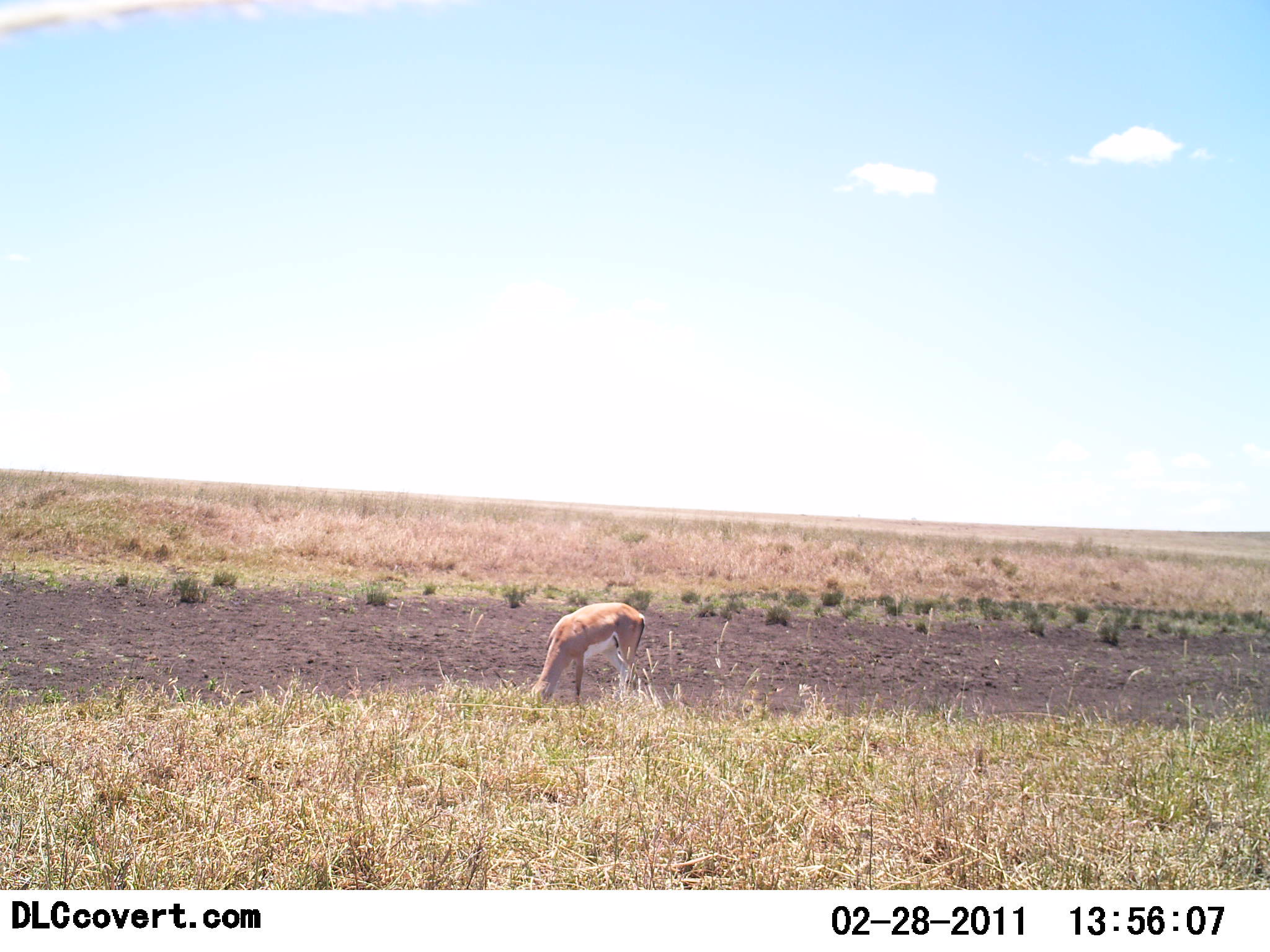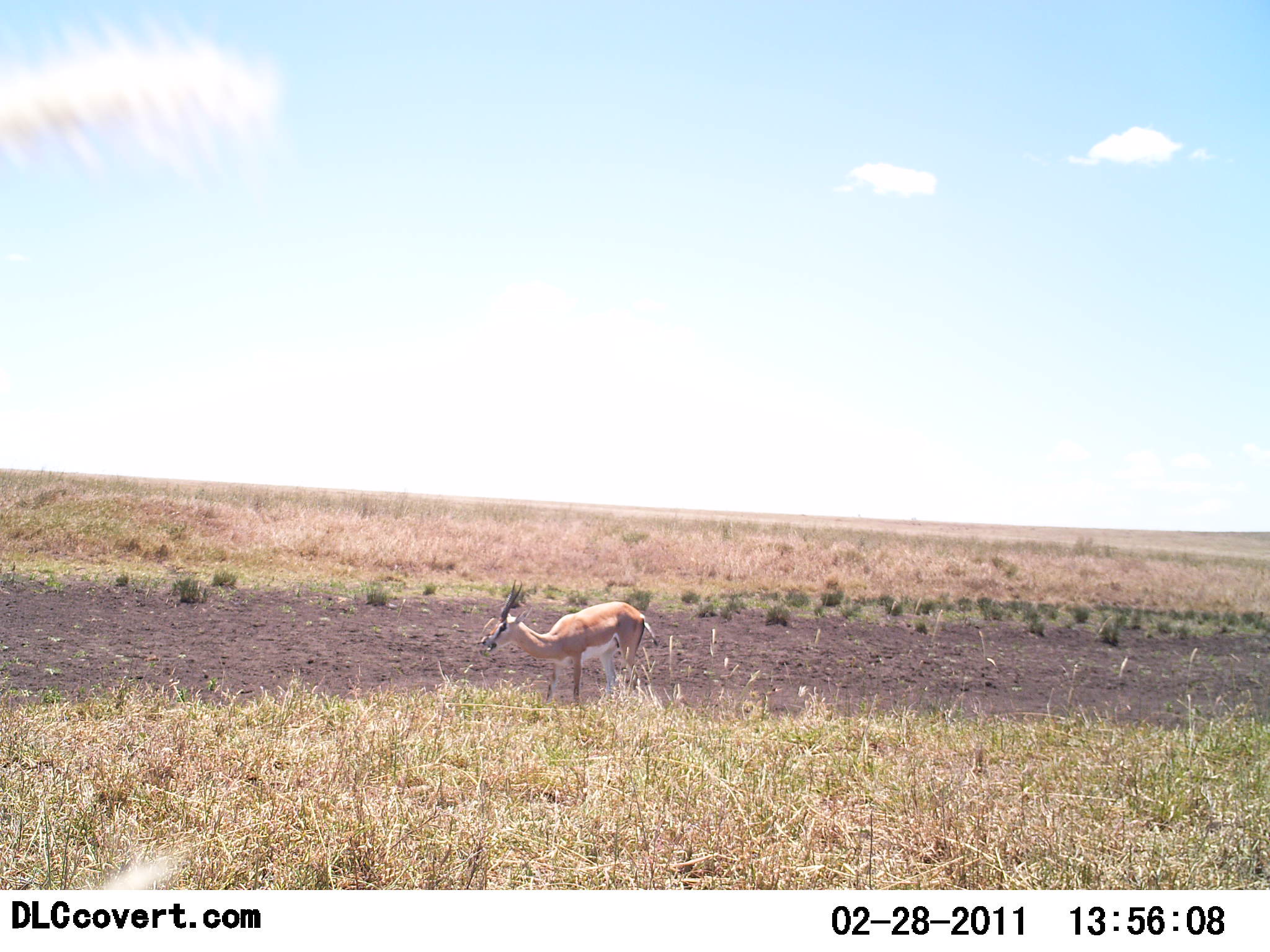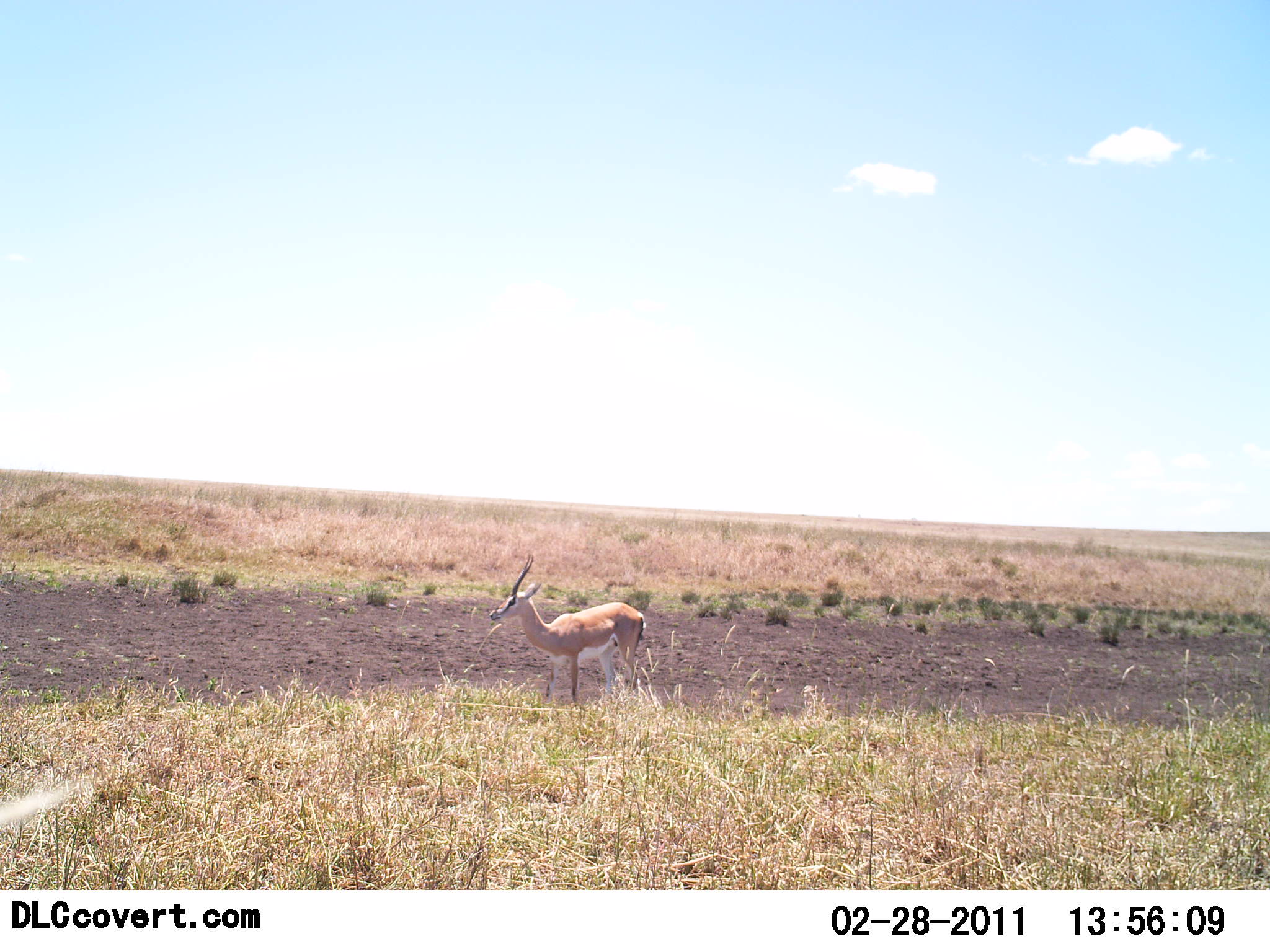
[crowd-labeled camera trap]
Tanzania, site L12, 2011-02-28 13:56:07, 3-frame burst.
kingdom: Animalia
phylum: Chordata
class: Mammalia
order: Artiodactyla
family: Bovidae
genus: Nanger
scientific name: Nanger granti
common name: grant's gazelle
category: gazellegrants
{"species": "gazellegrants (grant's gazelle) (Nanger granti)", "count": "1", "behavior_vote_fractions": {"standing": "45%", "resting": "0%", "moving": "9%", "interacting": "0%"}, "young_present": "0%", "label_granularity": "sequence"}